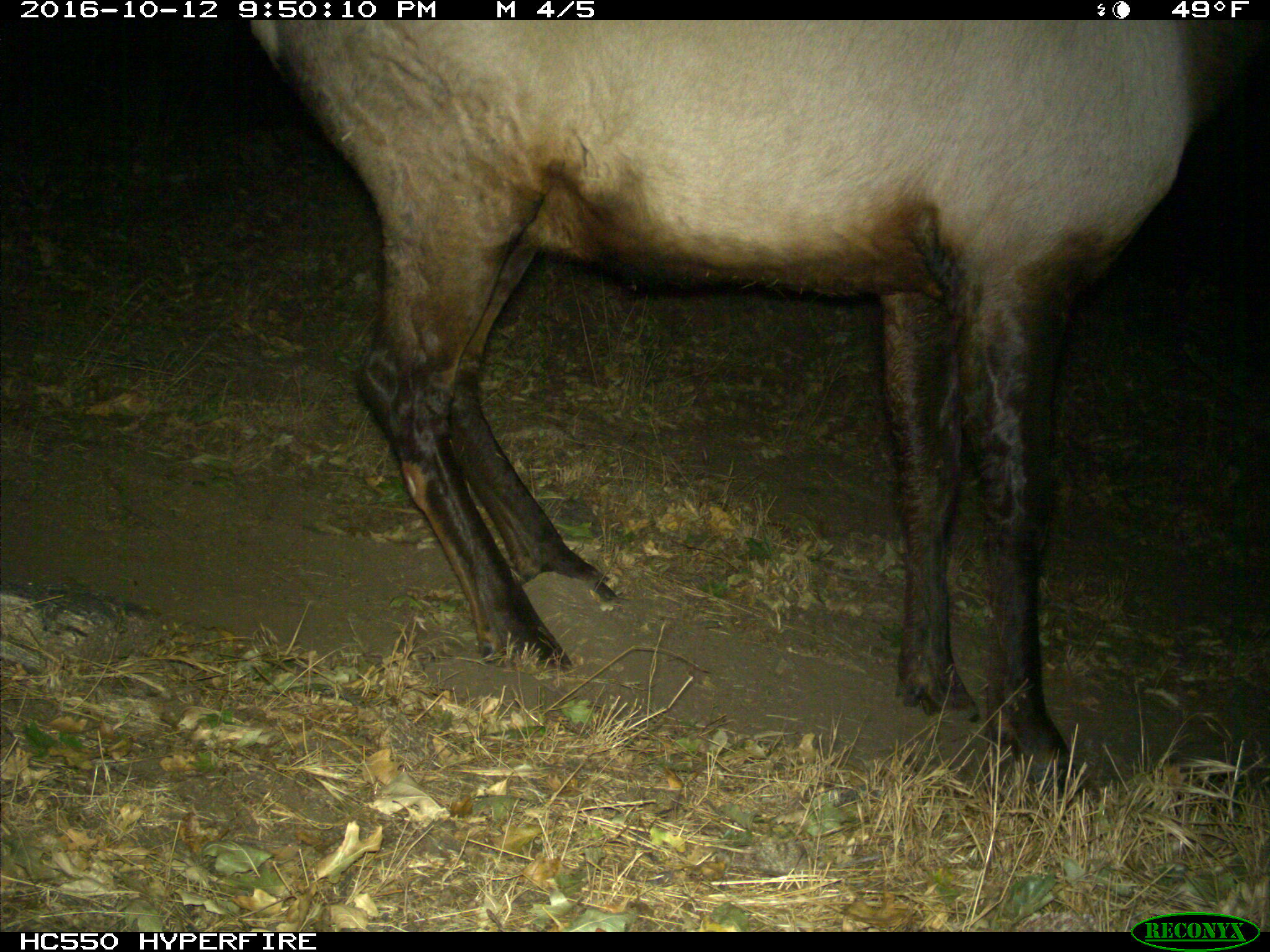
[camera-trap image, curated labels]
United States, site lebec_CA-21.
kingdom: Animalia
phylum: Chordata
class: Mammalia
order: Artiodactyla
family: Cervidae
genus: Cervus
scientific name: Cervus canadensis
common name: elk